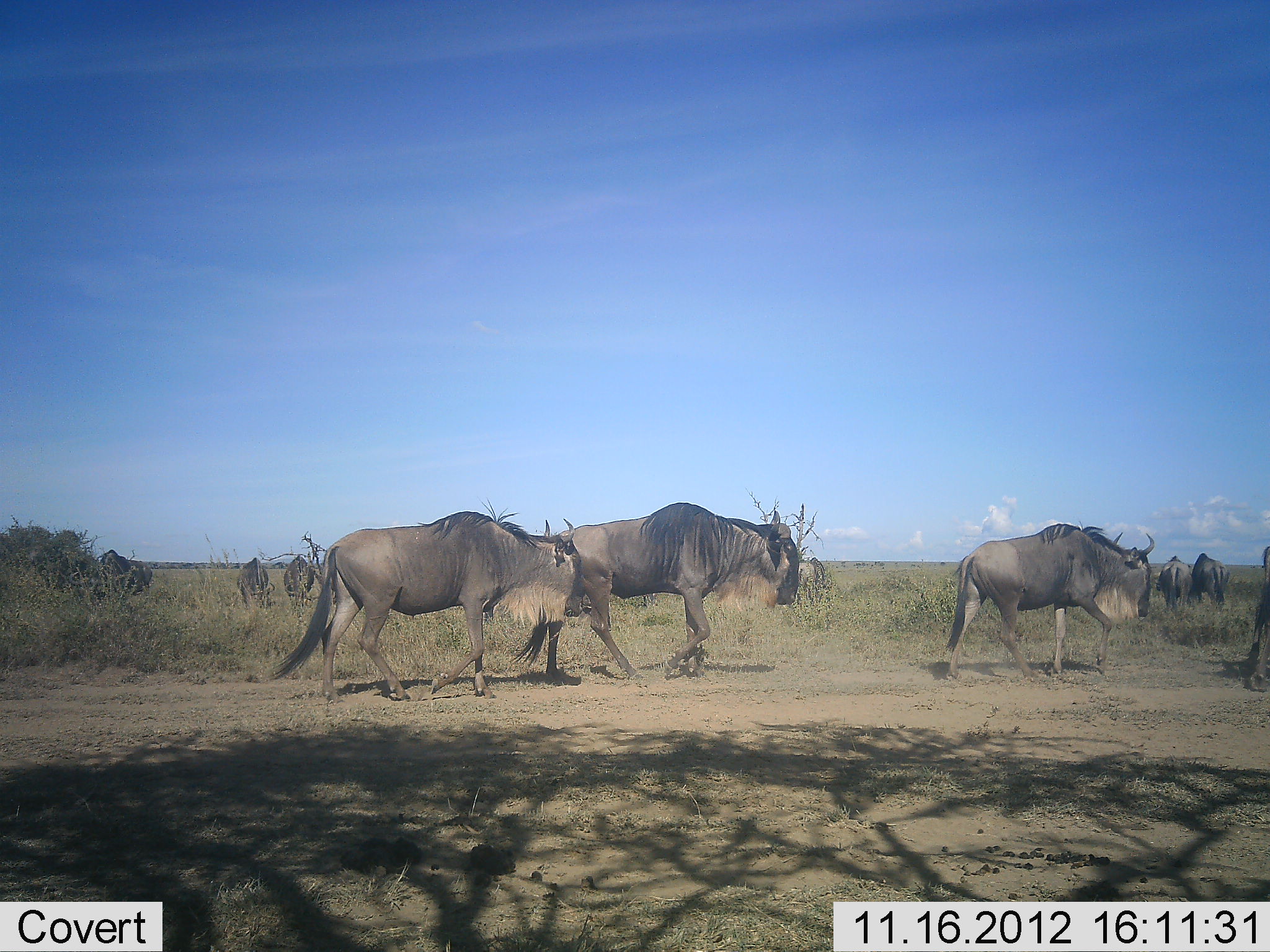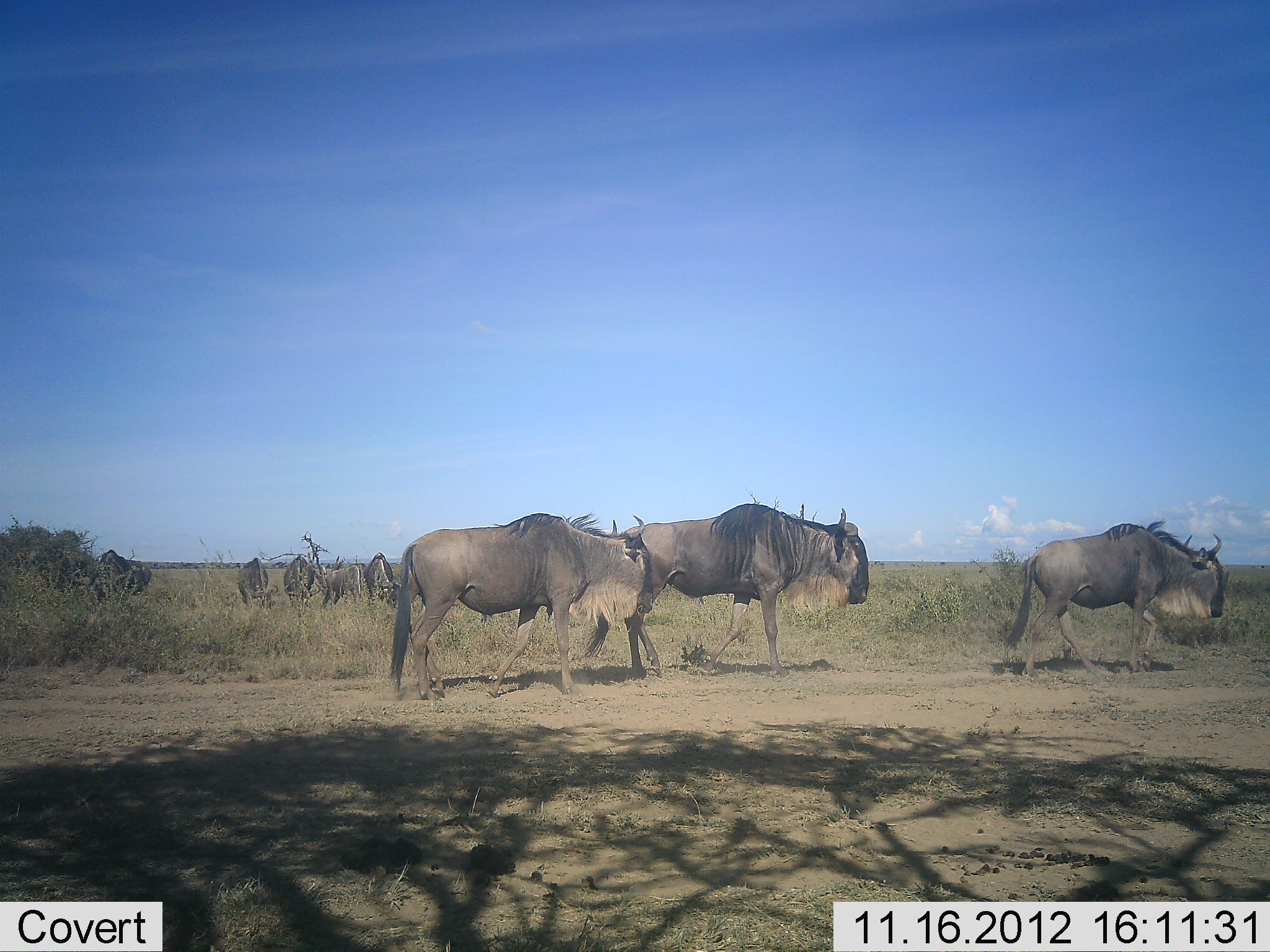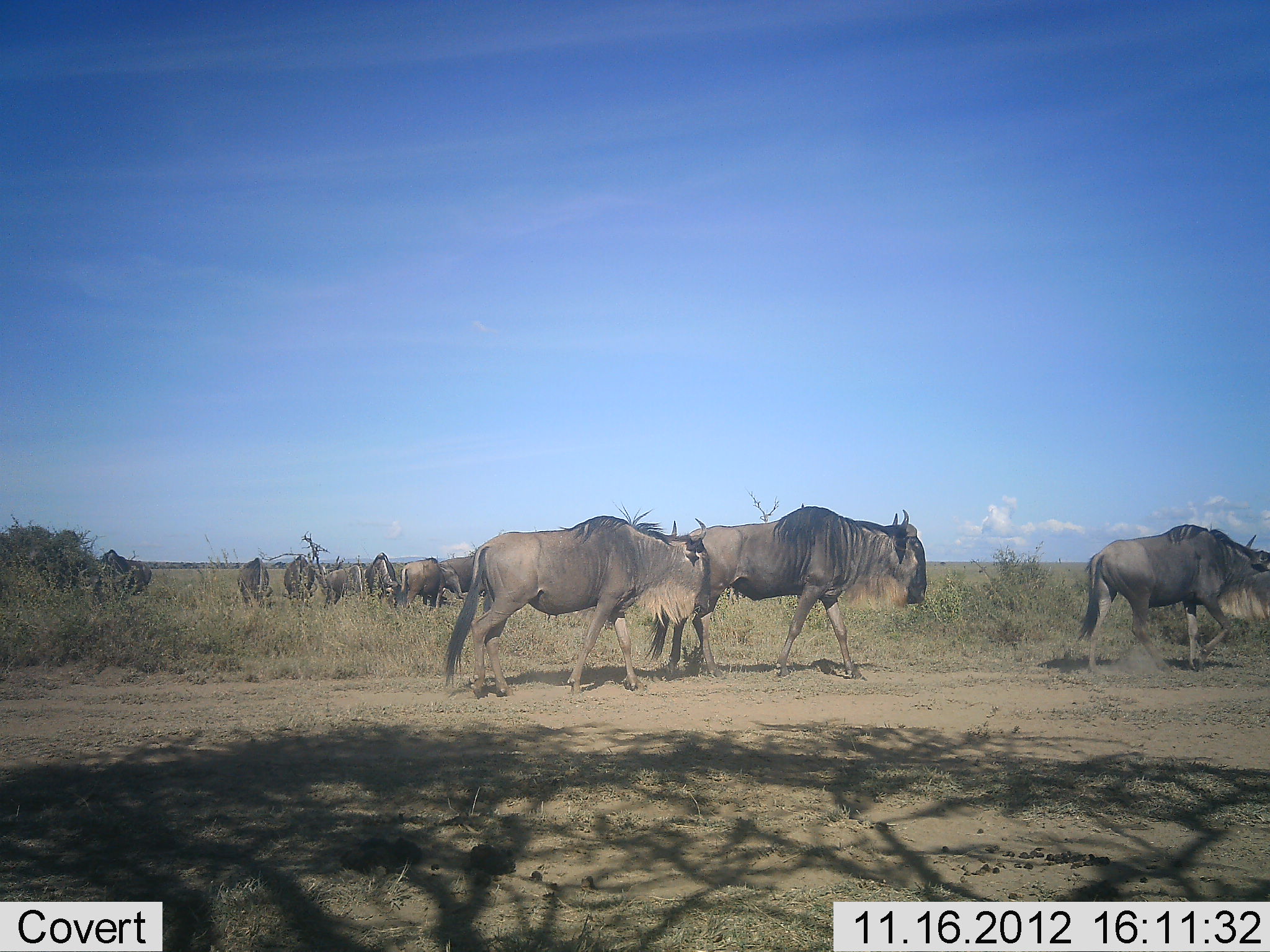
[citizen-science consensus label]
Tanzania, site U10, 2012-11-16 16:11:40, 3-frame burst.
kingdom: Animalia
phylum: Chordata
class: Mammalia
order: Artiodactyla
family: Bovidae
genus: Connochaetes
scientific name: Connochaetes taurinus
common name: blue wildebeest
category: wildebeest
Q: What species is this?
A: Wildebeest (blue wildebeest) (Connochaetes taurinus).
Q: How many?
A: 11-50.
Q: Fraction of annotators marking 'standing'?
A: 40%.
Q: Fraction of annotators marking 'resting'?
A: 0%.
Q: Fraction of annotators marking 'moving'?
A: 100%.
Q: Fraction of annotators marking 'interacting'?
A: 0%.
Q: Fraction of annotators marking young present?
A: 0%.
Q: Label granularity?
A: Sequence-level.